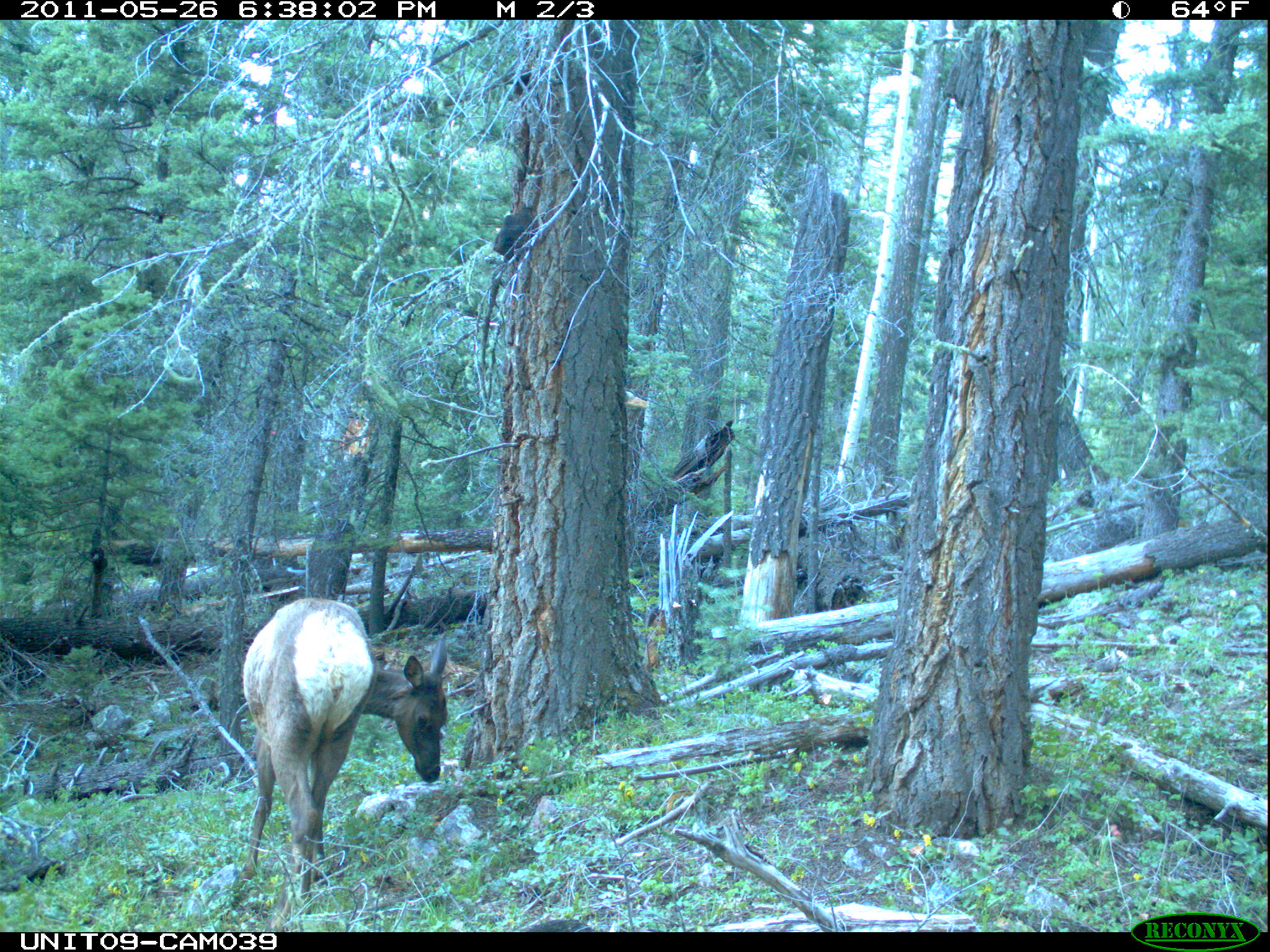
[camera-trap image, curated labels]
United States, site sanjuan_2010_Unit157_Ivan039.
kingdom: Animalia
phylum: Chordata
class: Mammalia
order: Artiodactyla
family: Cervidae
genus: Cervus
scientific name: Cervus elaphus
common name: red deer